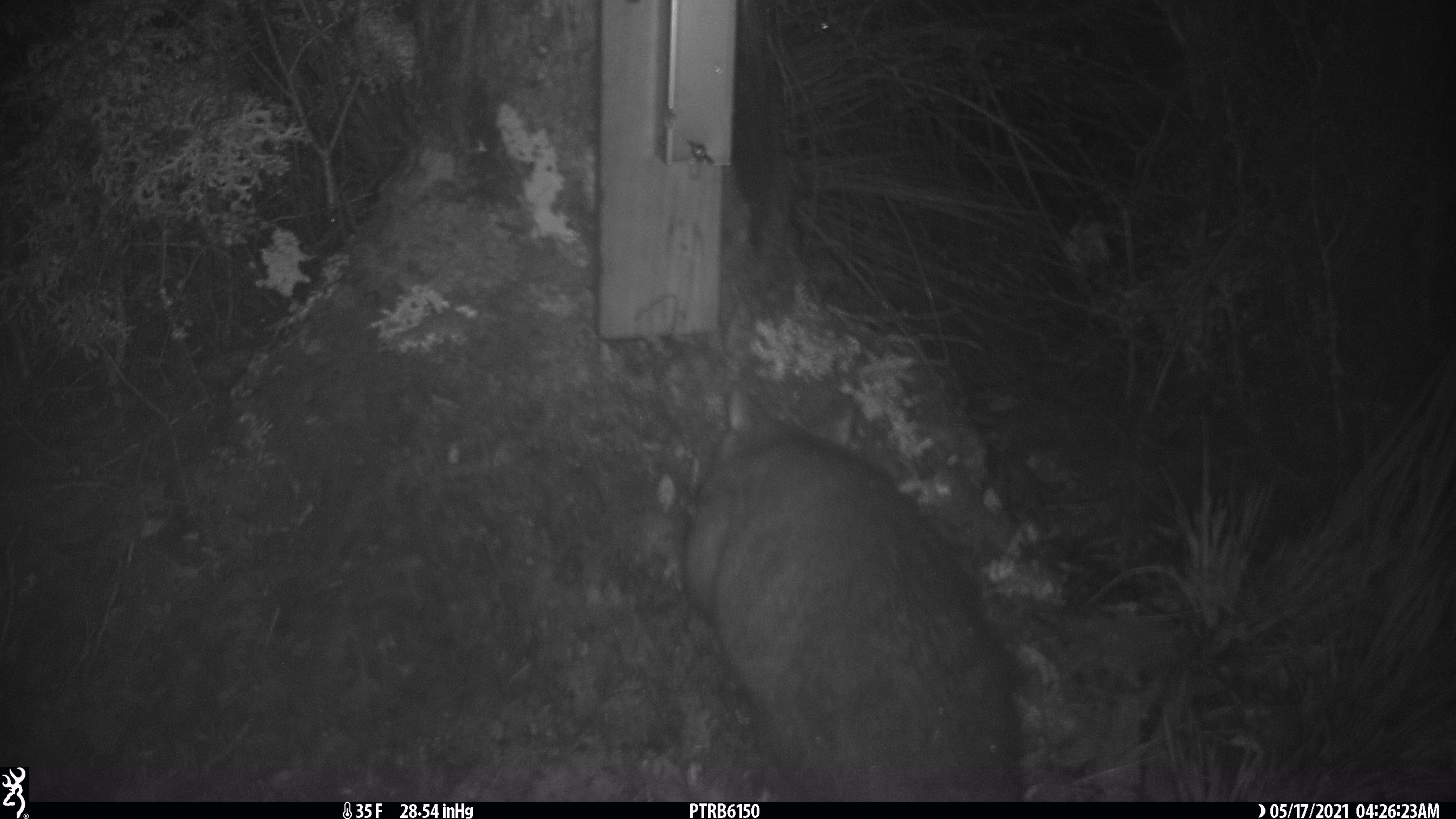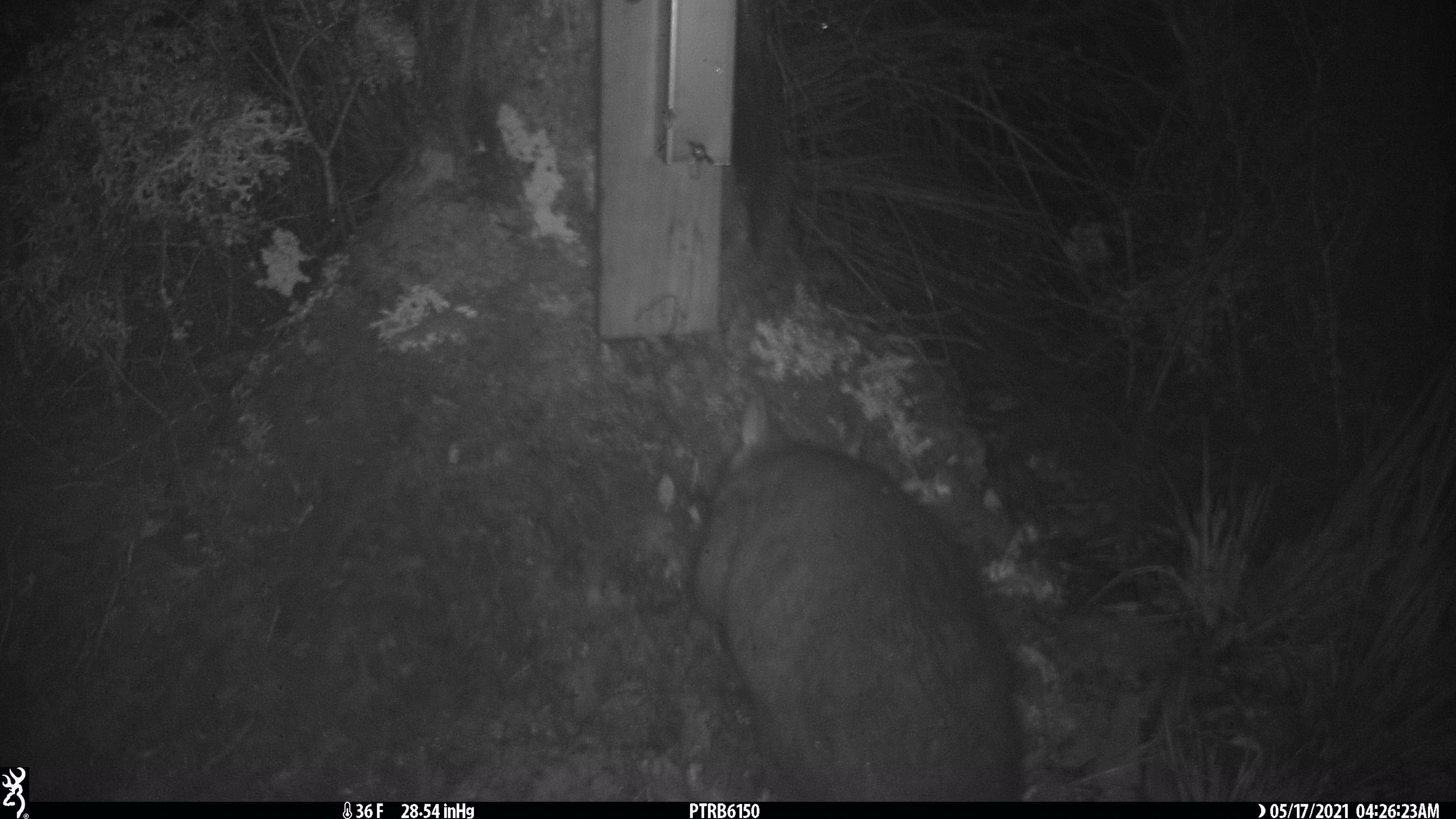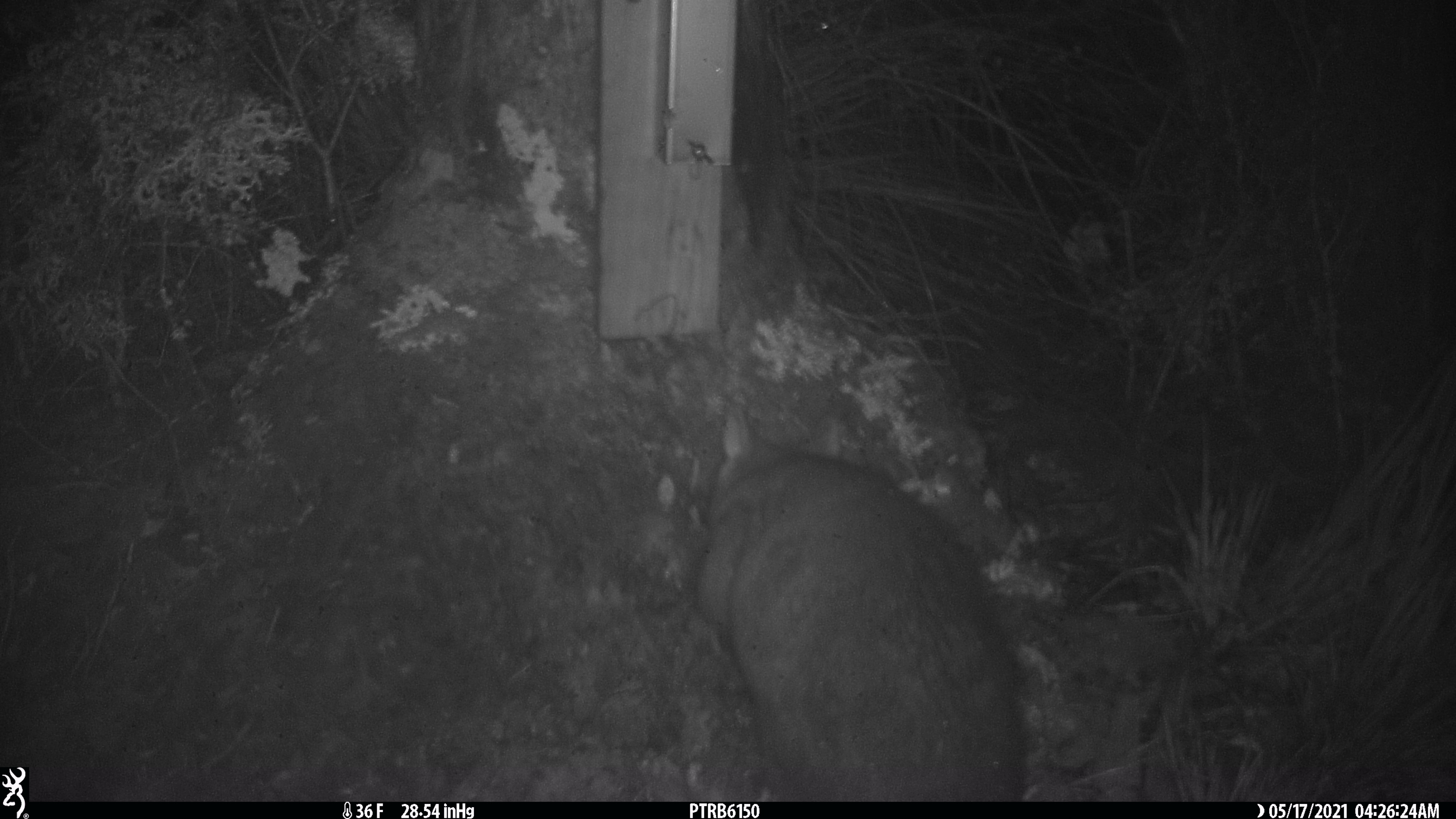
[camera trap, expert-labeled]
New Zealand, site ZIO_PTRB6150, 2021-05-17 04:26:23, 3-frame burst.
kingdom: Animalia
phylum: Chordata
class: Mammalia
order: Diprotodontia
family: Phalangeridae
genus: Trichosurus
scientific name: Trichosurus vulpecula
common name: common brushtail possum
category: possum